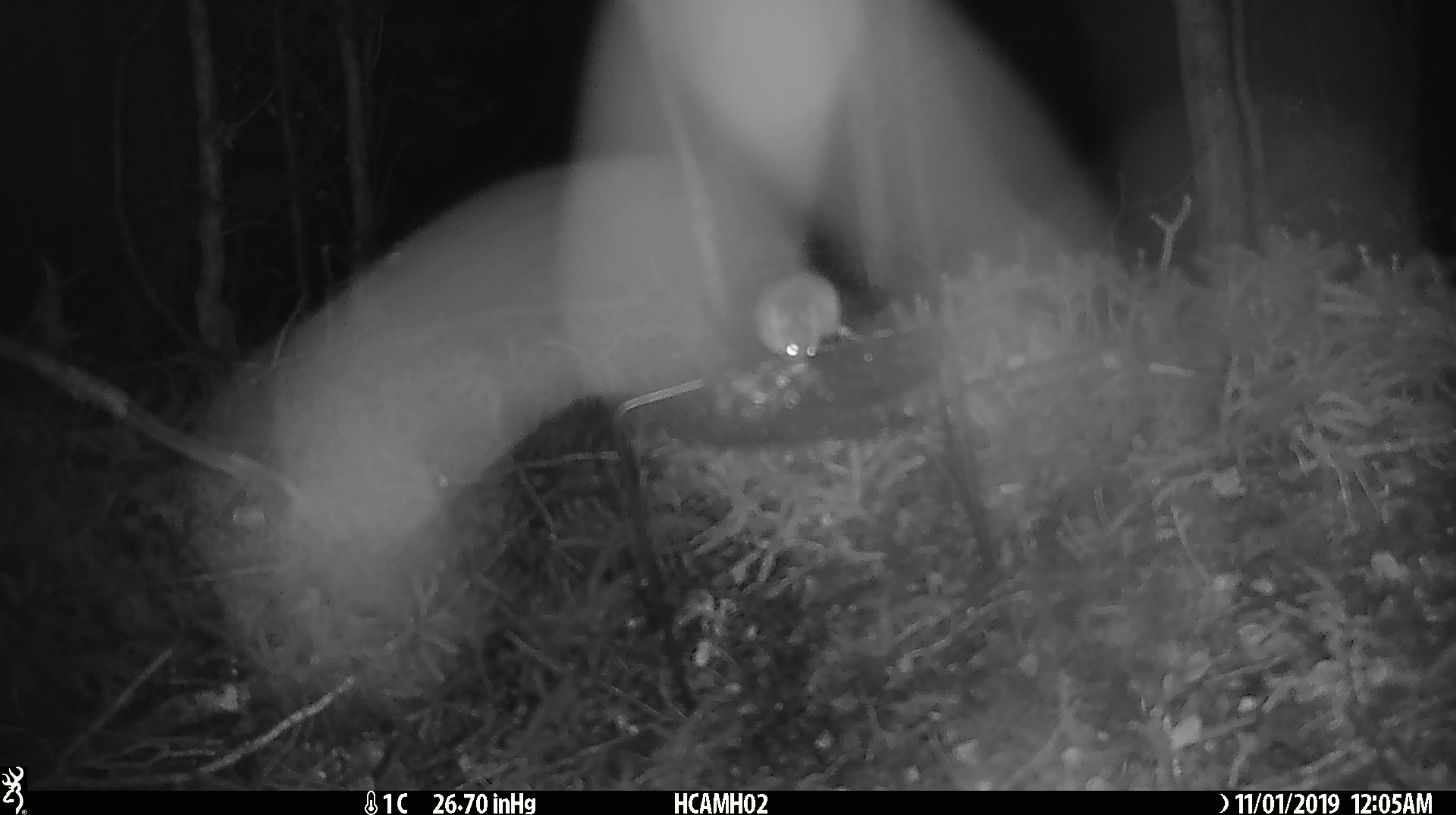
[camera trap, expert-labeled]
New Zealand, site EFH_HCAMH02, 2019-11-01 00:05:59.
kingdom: Animalia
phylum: Chordata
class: Mammalia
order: Rodentia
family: Muridae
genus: Mus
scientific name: Mus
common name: mouse